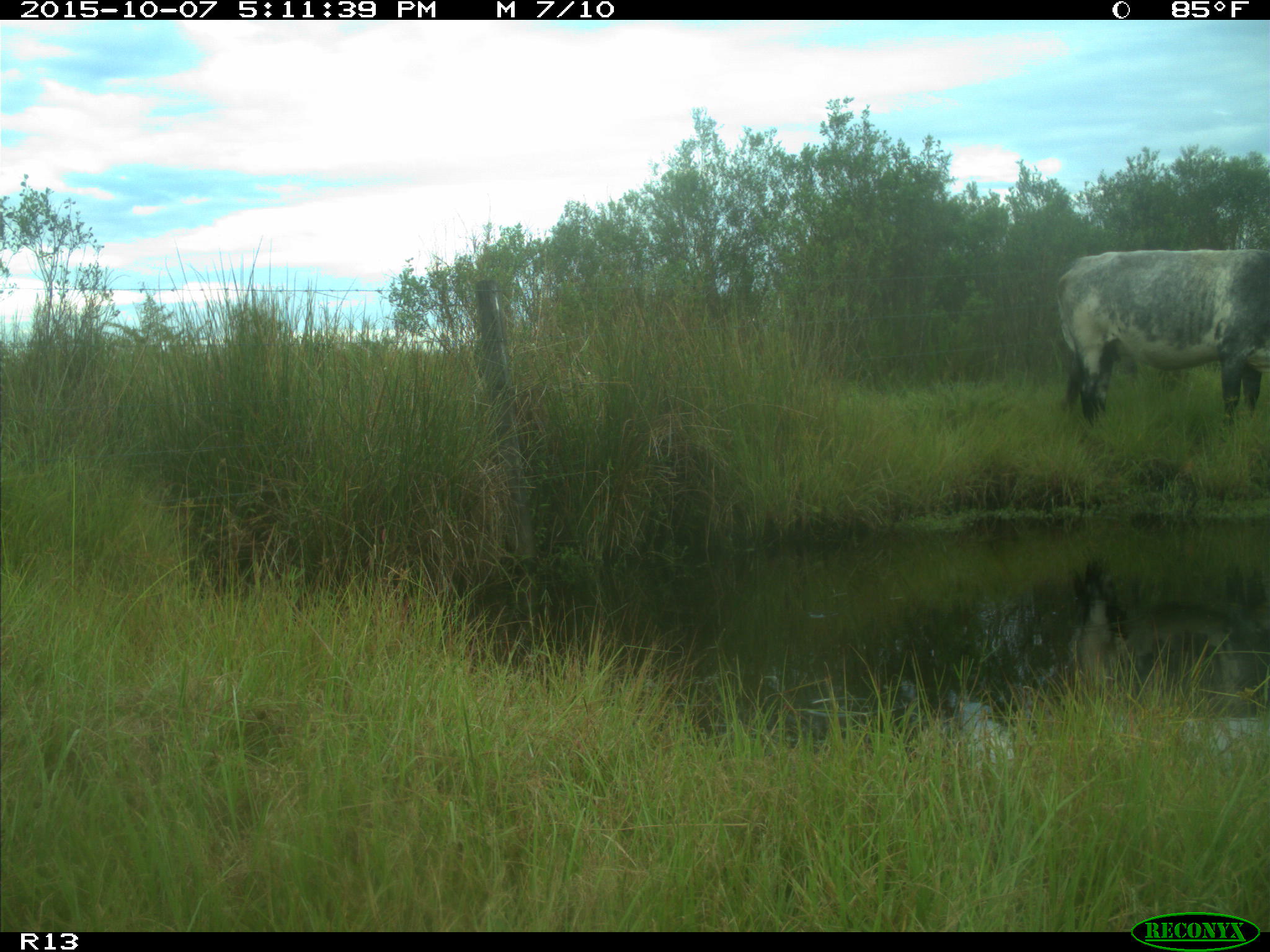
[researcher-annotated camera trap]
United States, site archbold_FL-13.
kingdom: Animalia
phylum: Chordata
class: Mammalia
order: Artiodactyla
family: Bovidae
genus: Bos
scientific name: Bos taurus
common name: domestic cow